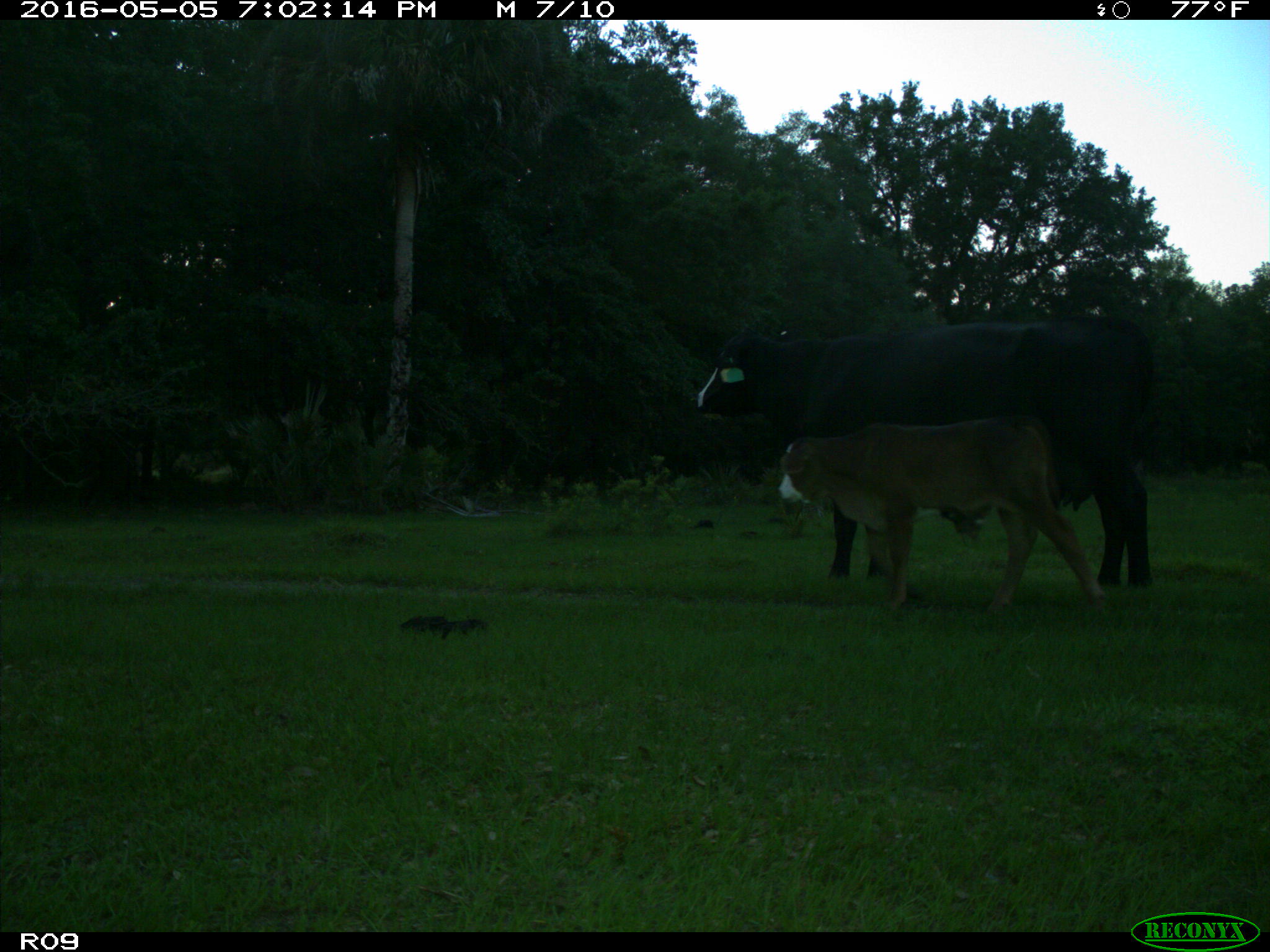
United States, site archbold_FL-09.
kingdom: Animalia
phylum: Chordata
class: Mammalia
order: Artiodactyla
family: Bovidae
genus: Bos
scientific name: Bos taurus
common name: domestic cow